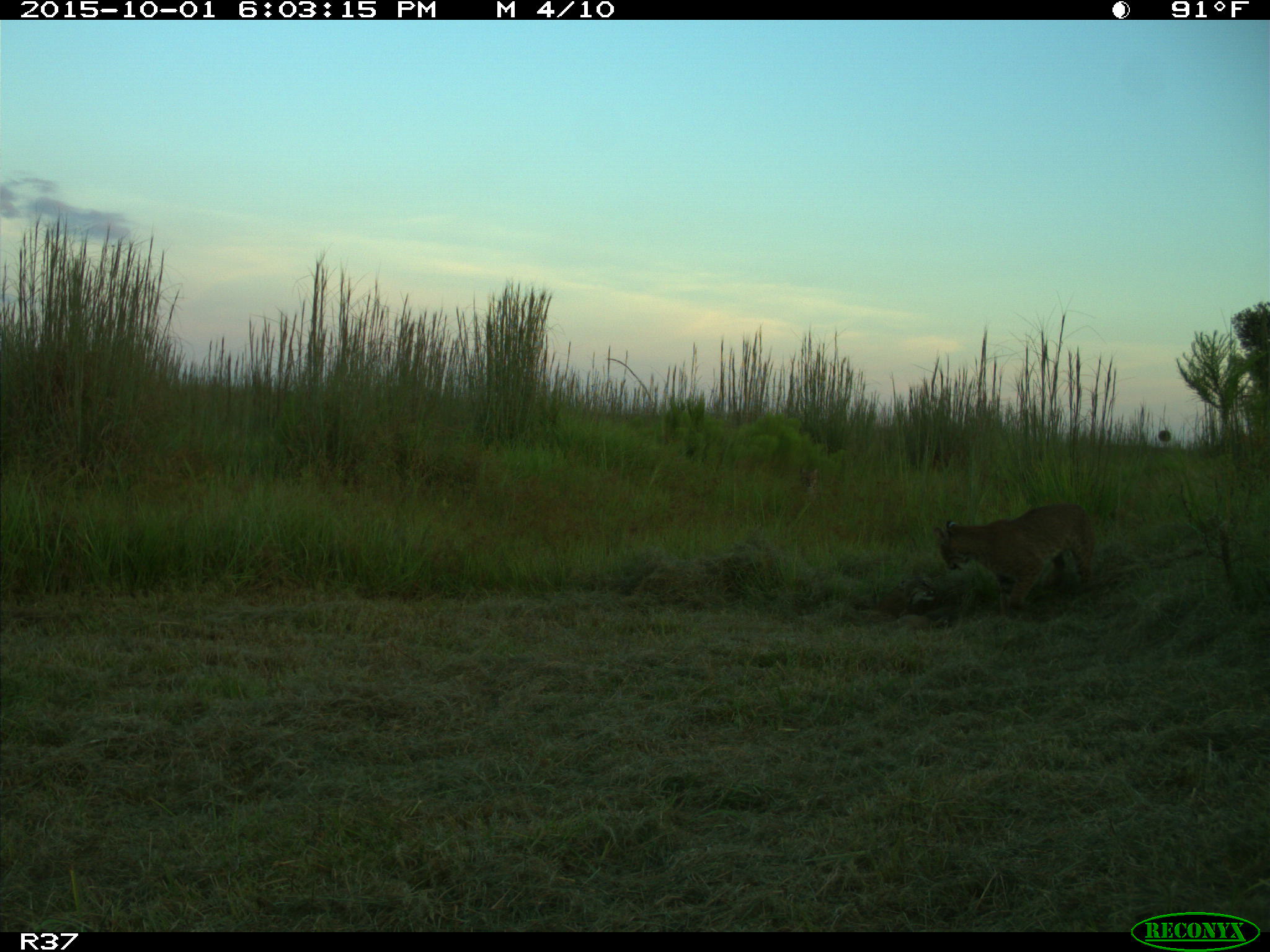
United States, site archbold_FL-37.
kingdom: Animalia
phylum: Chordata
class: Mammalia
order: Carnivora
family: Felidae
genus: Lynx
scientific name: Lynx rufus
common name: bobcat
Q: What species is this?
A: Lynx rufus (bobcat).